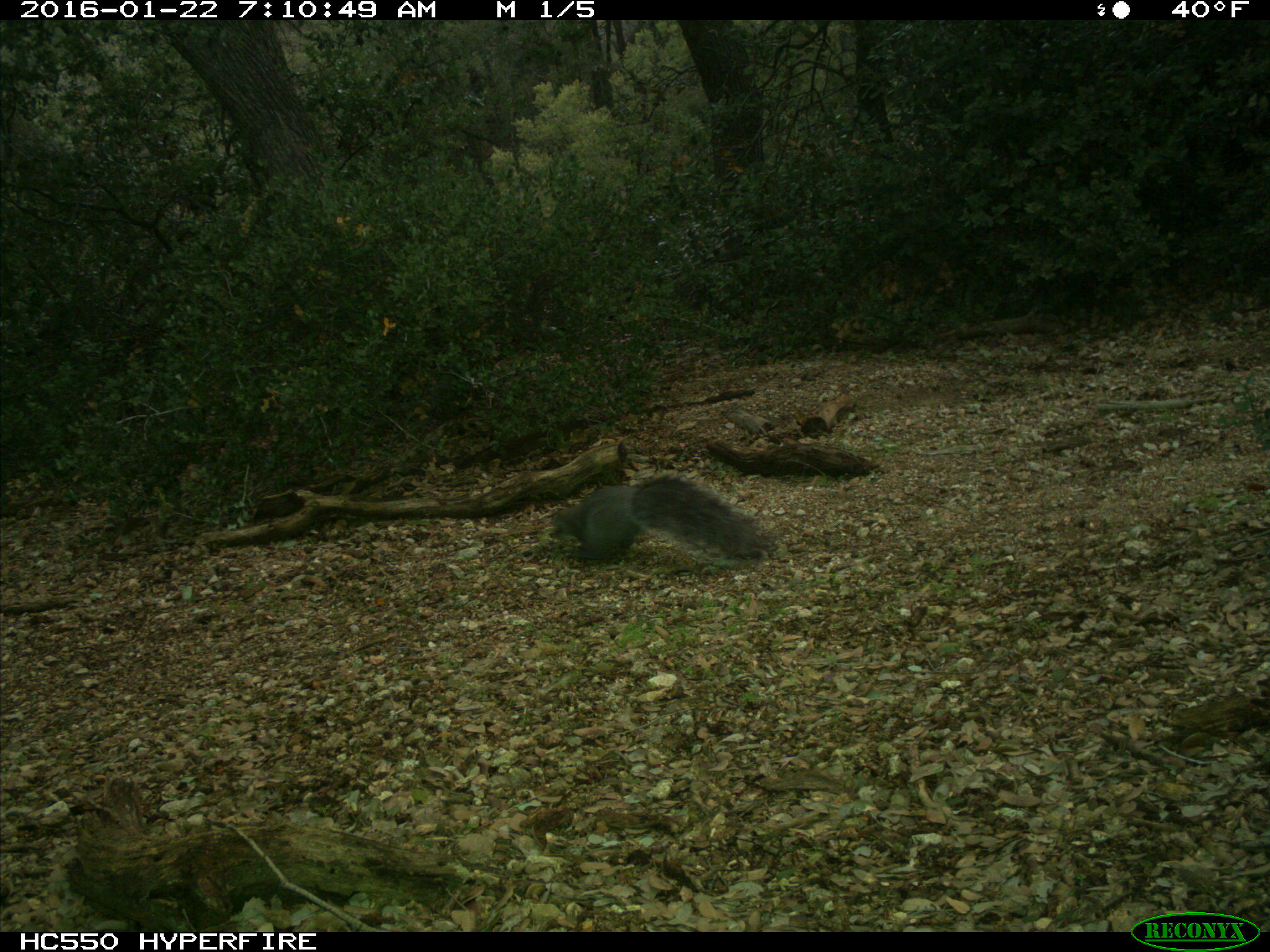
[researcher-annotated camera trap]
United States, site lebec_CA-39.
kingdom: Animalia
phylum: Chordata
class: Mammalia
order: Rodentia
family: Sciuridae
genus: Sciurus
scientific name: Sciurus carolinensis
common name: eastern gray squirrel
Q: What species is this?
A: Sciurus carolinensis (eastern gray squirrel).